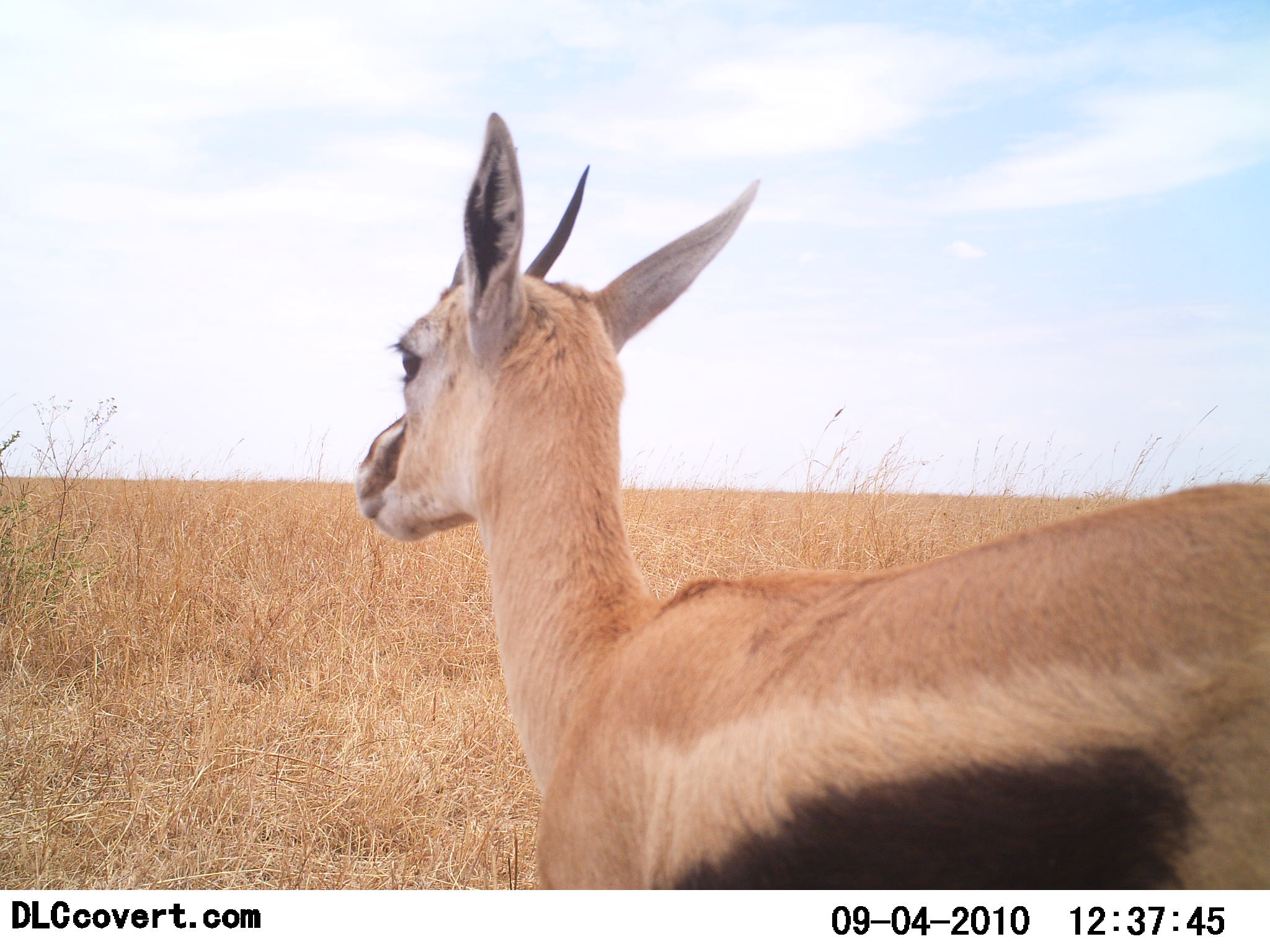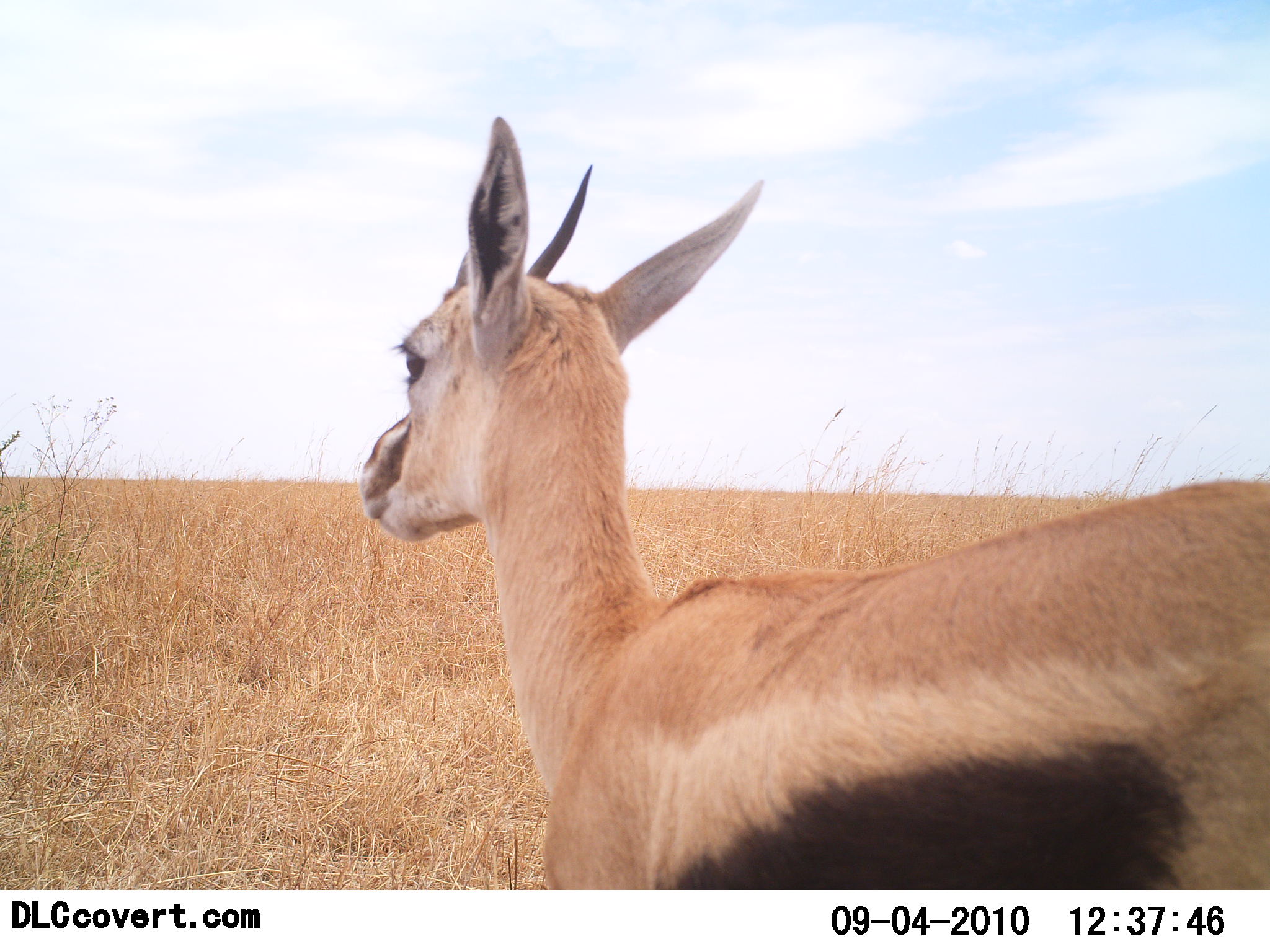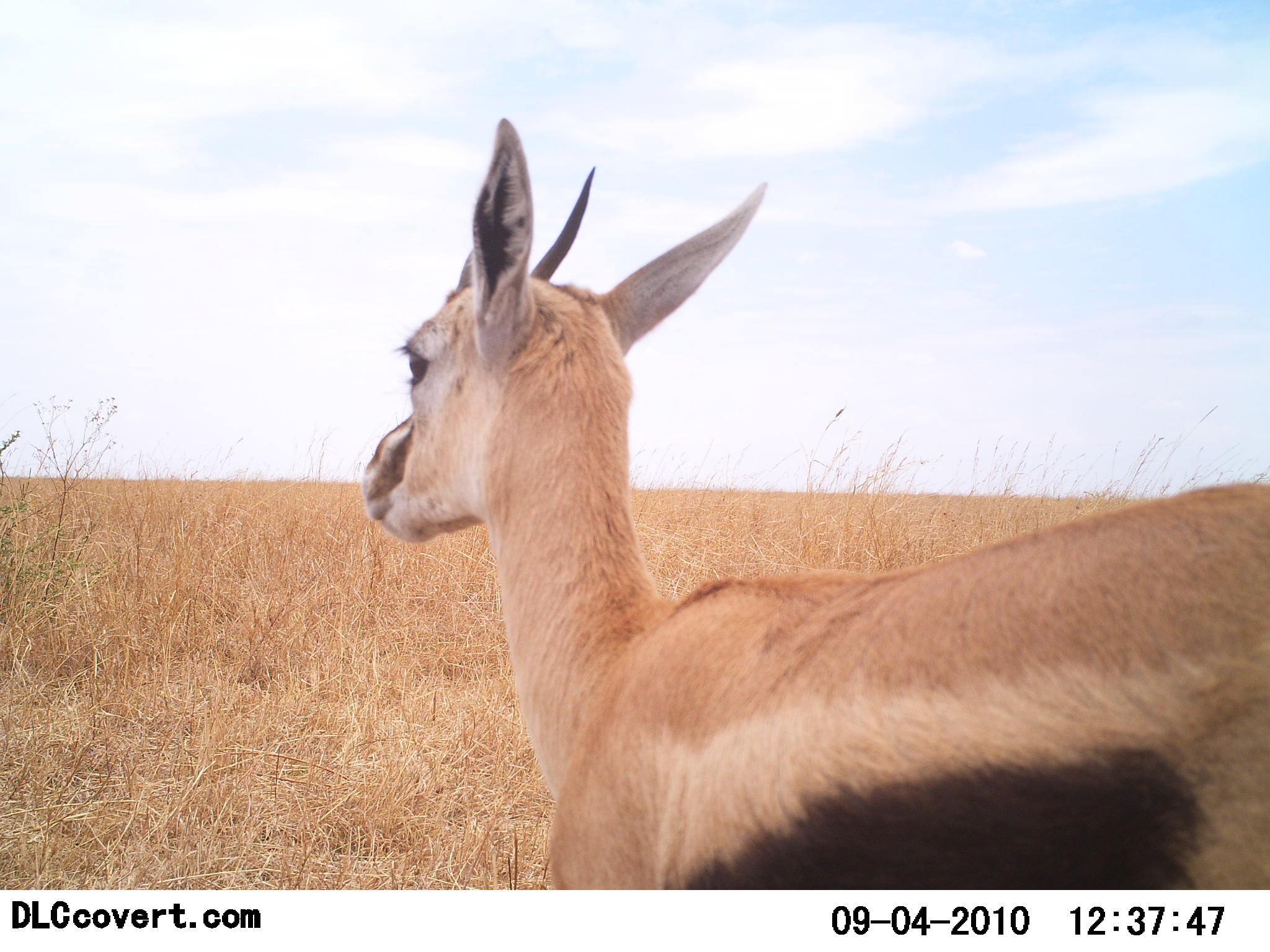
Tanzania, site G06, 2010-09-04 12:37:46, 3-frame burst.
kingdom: Animalia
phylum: Chordata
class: Mammalia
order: Artiodactyla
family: Bovidae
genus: Eudorcas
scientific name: Eudorcas thomsonii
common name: thomson's gazelle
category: gazellethomsons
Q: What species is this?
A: Gazellethomsons (thomson's gazelle) (Eudorcas thomsonii).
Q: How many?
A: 1.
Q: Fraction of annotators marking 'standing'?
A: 91%.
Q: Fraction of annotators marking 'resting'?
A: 0%.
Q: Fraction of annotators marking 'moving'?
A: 9%.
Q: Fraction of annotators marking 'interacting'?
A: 0%.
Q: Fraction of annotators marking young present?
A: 0%.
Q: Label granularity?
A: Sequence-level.